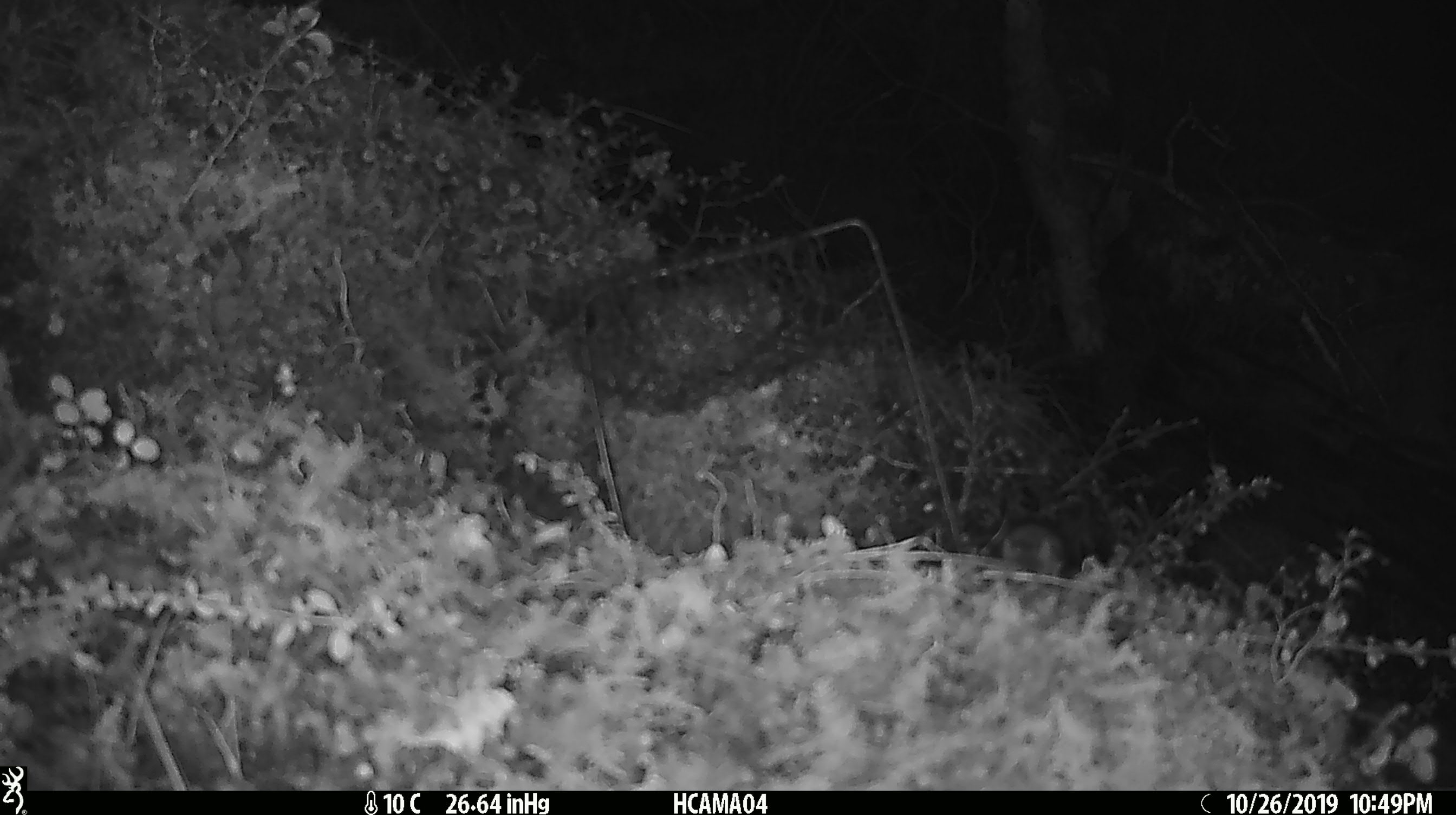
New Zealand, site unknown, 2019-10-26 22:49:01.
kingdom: Animalia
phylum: Chordata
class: Mammalia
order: Rodentia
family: Muridae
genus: Mus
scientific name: Mus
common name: mouse